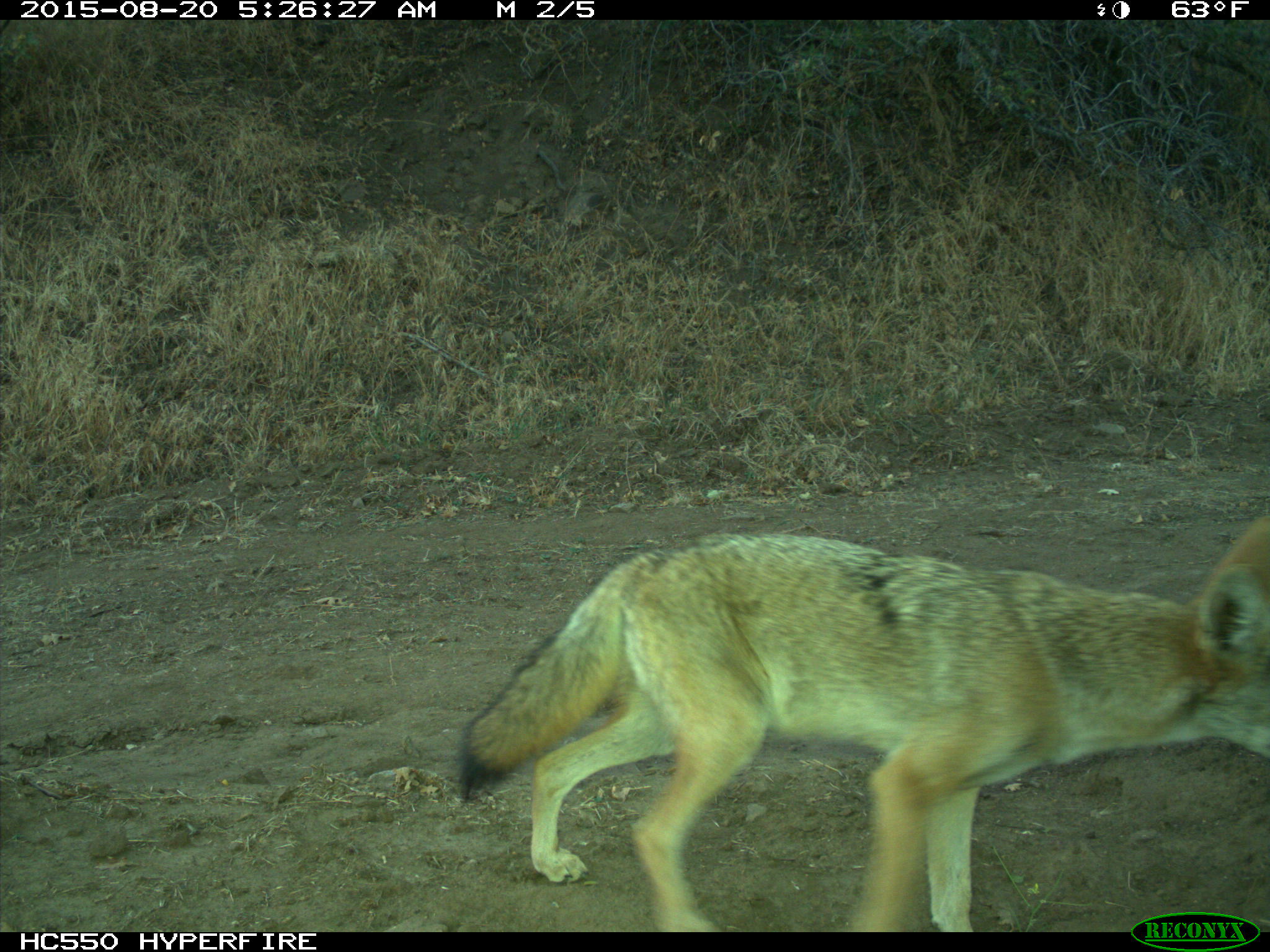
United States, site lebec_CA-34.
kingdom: Animalia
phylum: Chordata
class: Mammalia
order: Carnivora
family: Canidae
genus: Canis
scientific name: Canis latrans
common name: coyote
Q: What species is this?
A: Canis latrans (coyote).